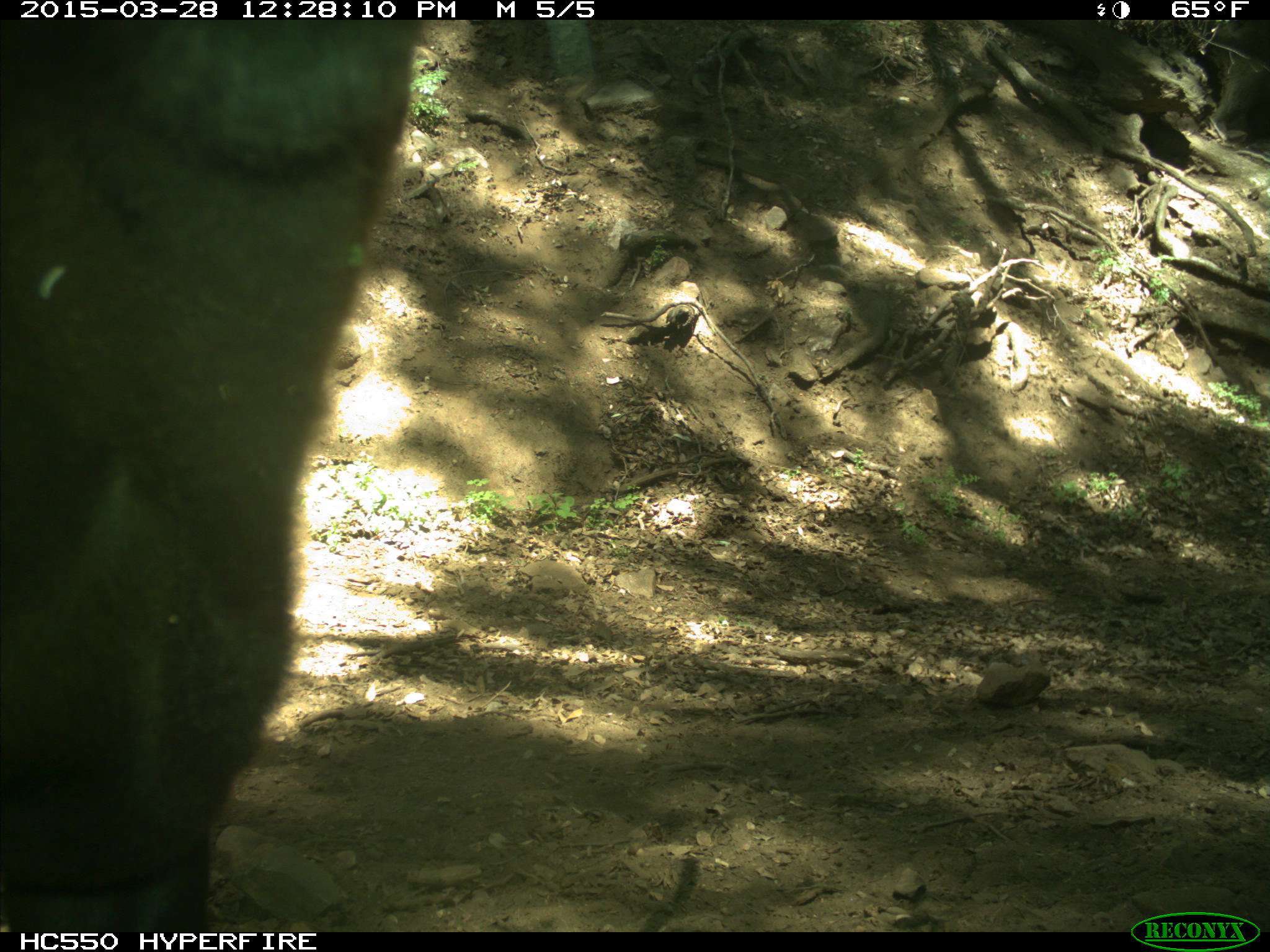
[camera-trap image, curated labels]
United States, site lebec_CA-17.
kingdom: Animalia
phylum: Chordata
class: Mammalia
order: Artiodactyla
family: Bovidae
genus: Bos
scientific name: Bos taurus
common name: domestic cow